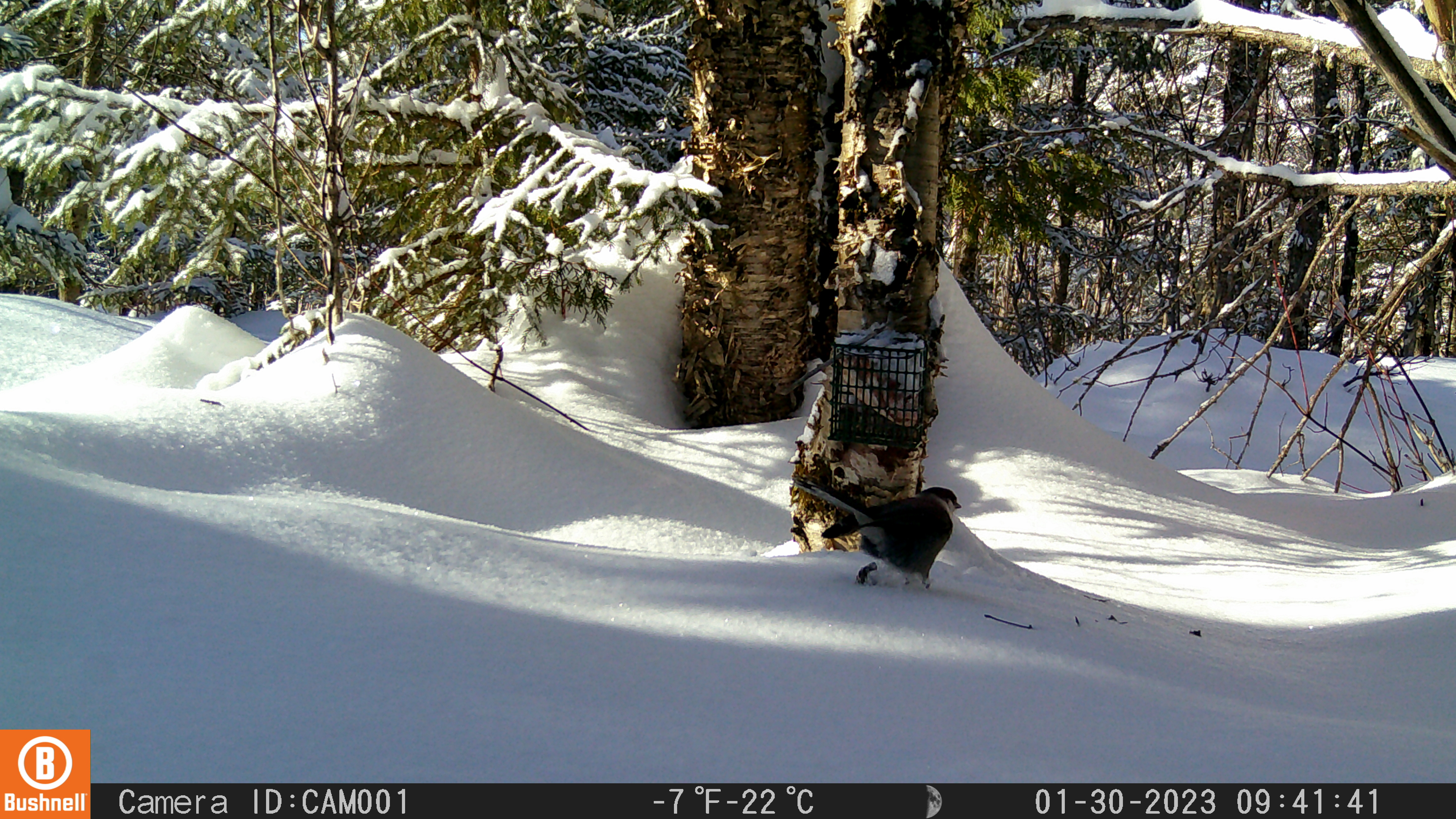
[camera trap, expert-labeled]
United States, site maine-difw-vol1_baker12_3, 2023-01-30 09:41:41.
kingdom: Animalia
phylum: Chordata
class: Aves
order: Passeriformes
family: Corvidae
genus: Perisoreus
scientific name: Perisoreus canadensis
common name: canada jay